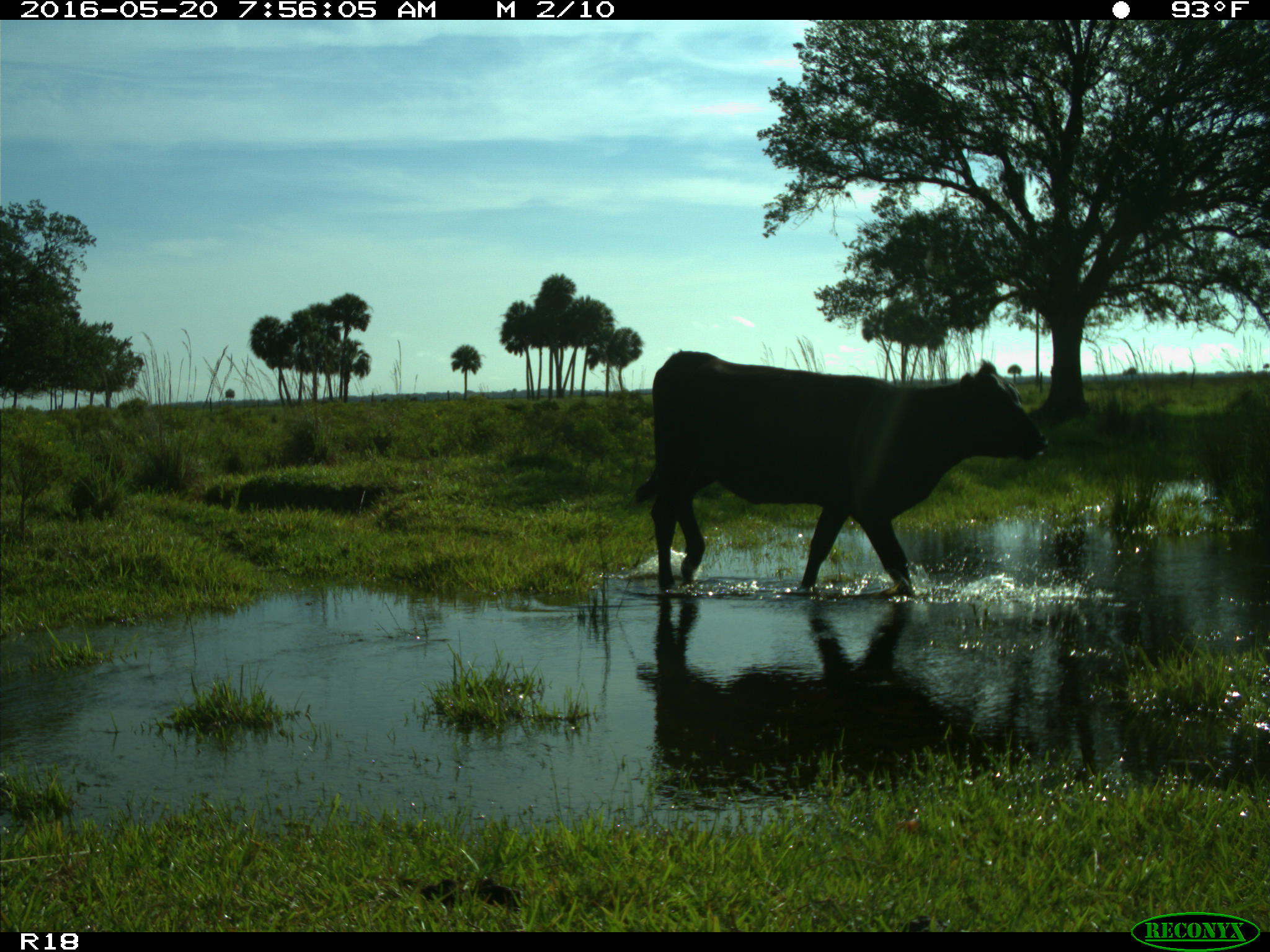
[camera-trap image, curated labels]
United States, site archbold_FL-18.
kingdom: Animalia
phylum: Chordata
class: Mammalia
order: Artiodactyla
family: Bovidae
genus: Bos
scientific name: Bos taurus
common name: domestic cow